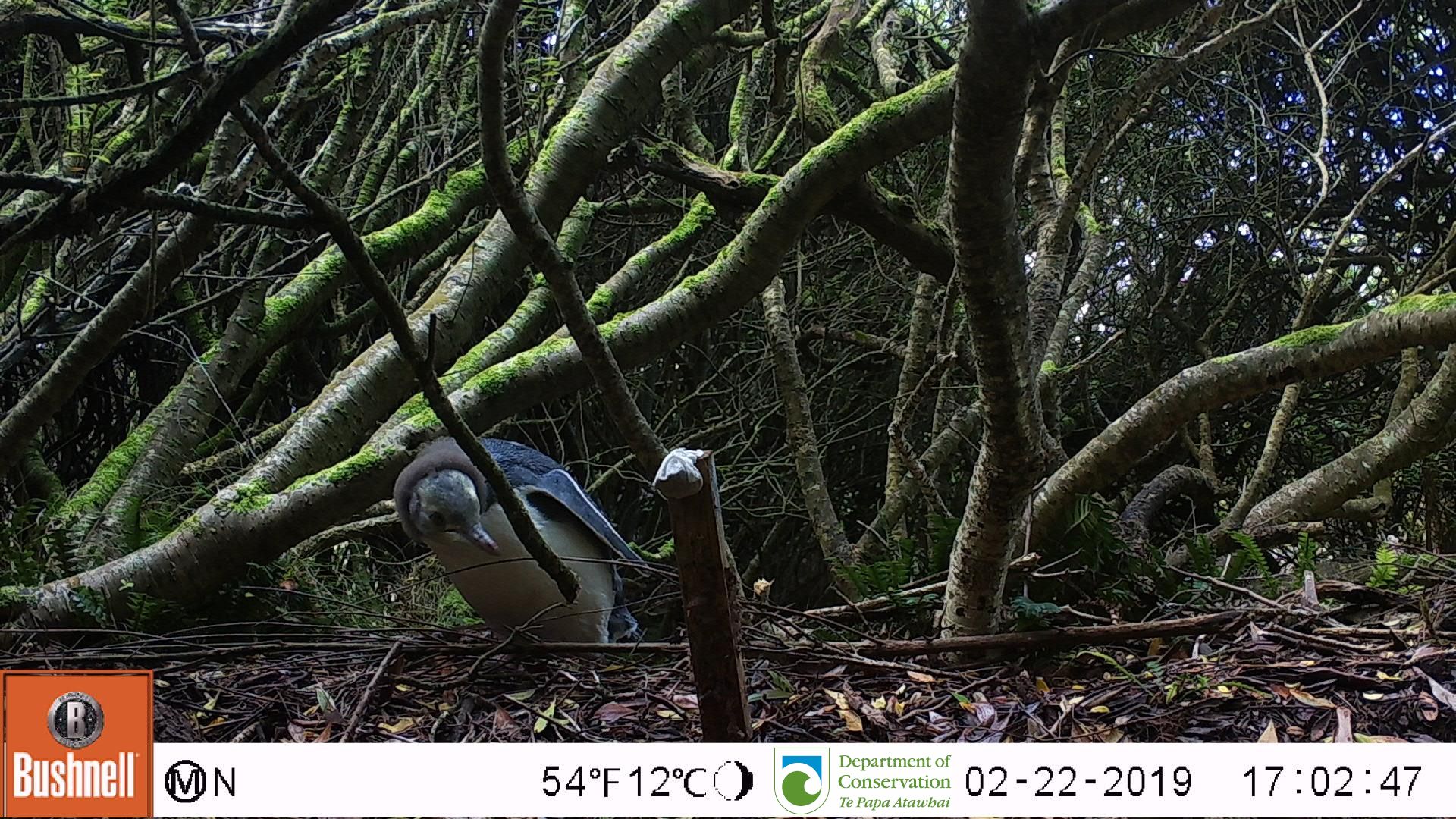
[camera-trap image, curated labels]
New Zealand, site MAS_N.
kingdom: Animalia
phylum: Chordata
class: Aves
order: Sphenisciformes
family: Spheniscidae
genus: Megadyptes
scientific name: Megadyptes antipodes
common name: yellow-eyed penguin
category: yellow eyed penguin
Yellow eyed penguin (yellow-eyed penguin) (Megadyptes antipodes).